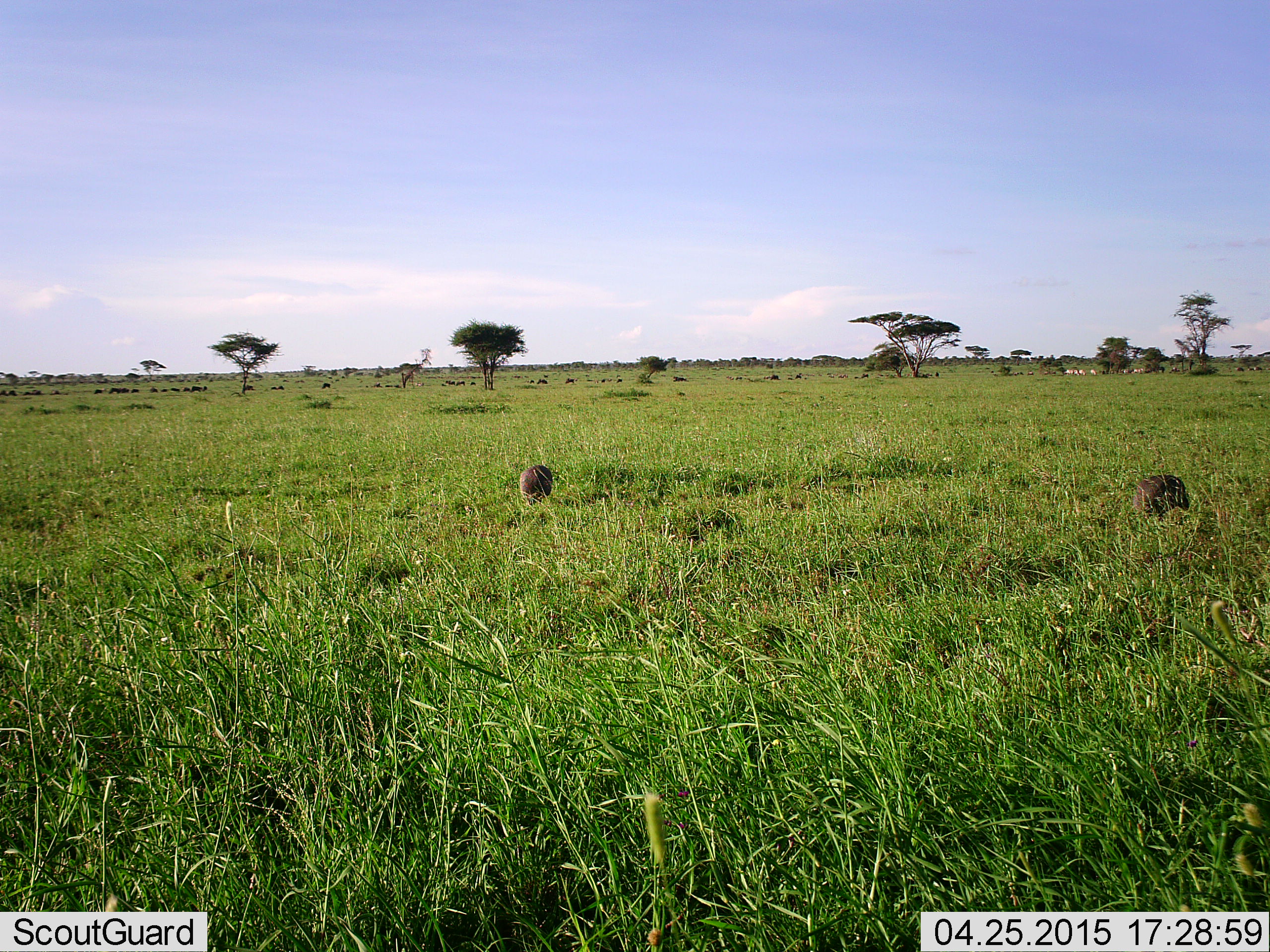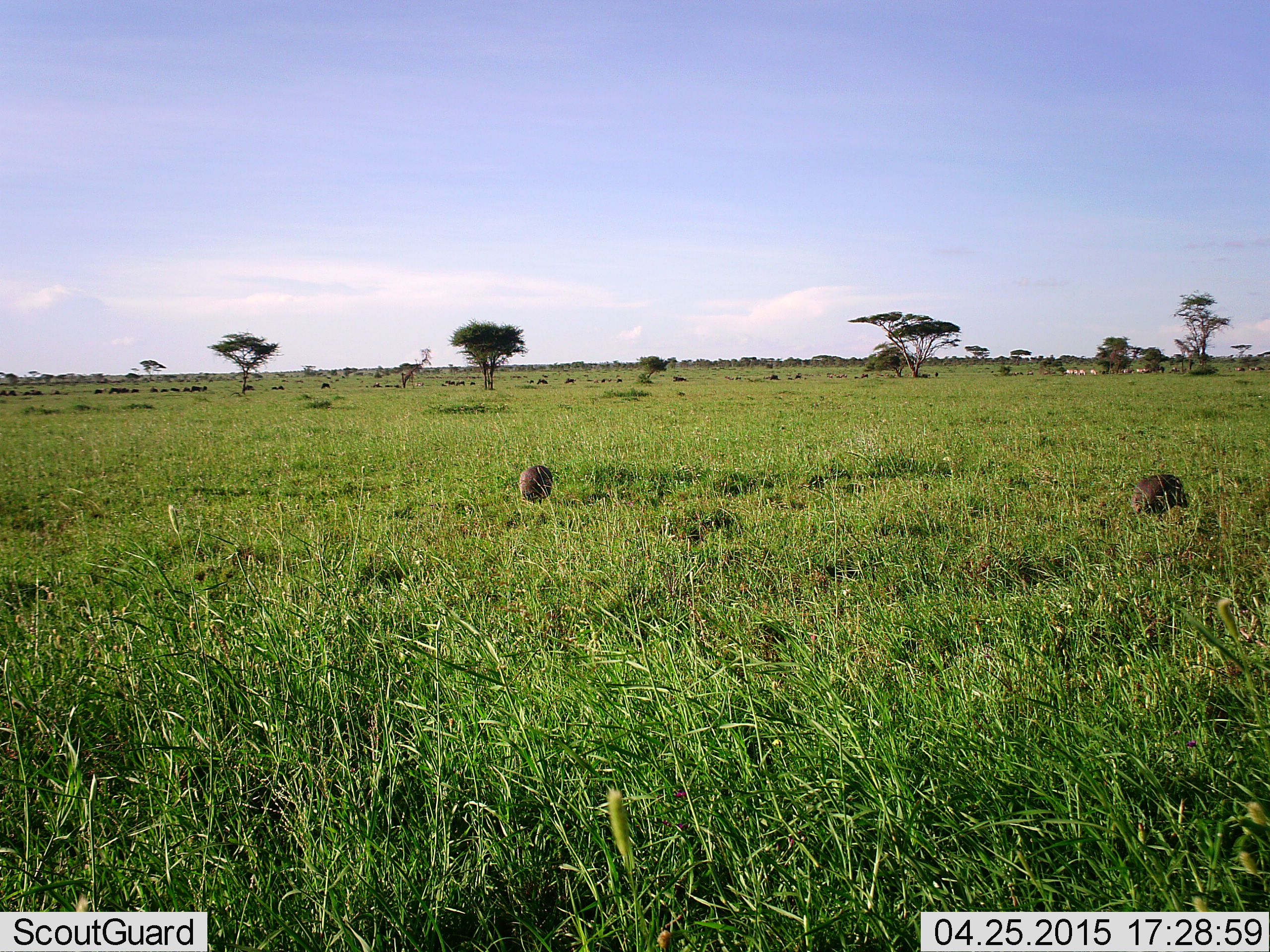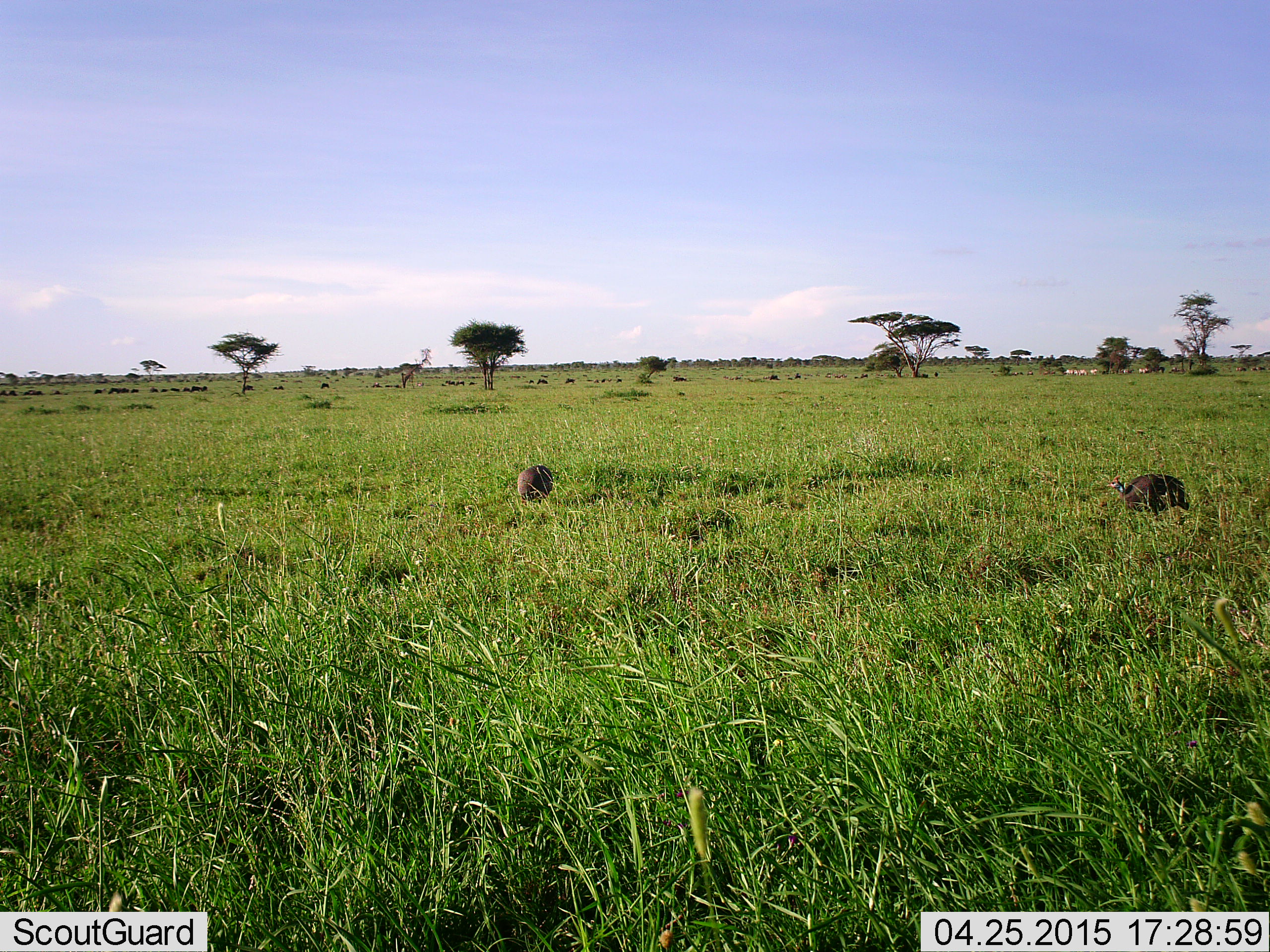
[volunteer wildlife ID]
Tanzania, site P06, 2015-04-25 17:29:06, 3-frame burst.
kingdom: Animalia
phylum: Chordata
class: Aves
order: Galliformes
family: Numididae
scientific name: Numididae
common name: guinea fowl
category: guineafowl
Guineafowl (guinea fowl) (Numididae), count 2. Behavior (volunteer vote fractions): standing 31%, resting 0%, moving 12%, interacting 0%. Young present (vote fraction): 0%. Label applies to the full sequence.